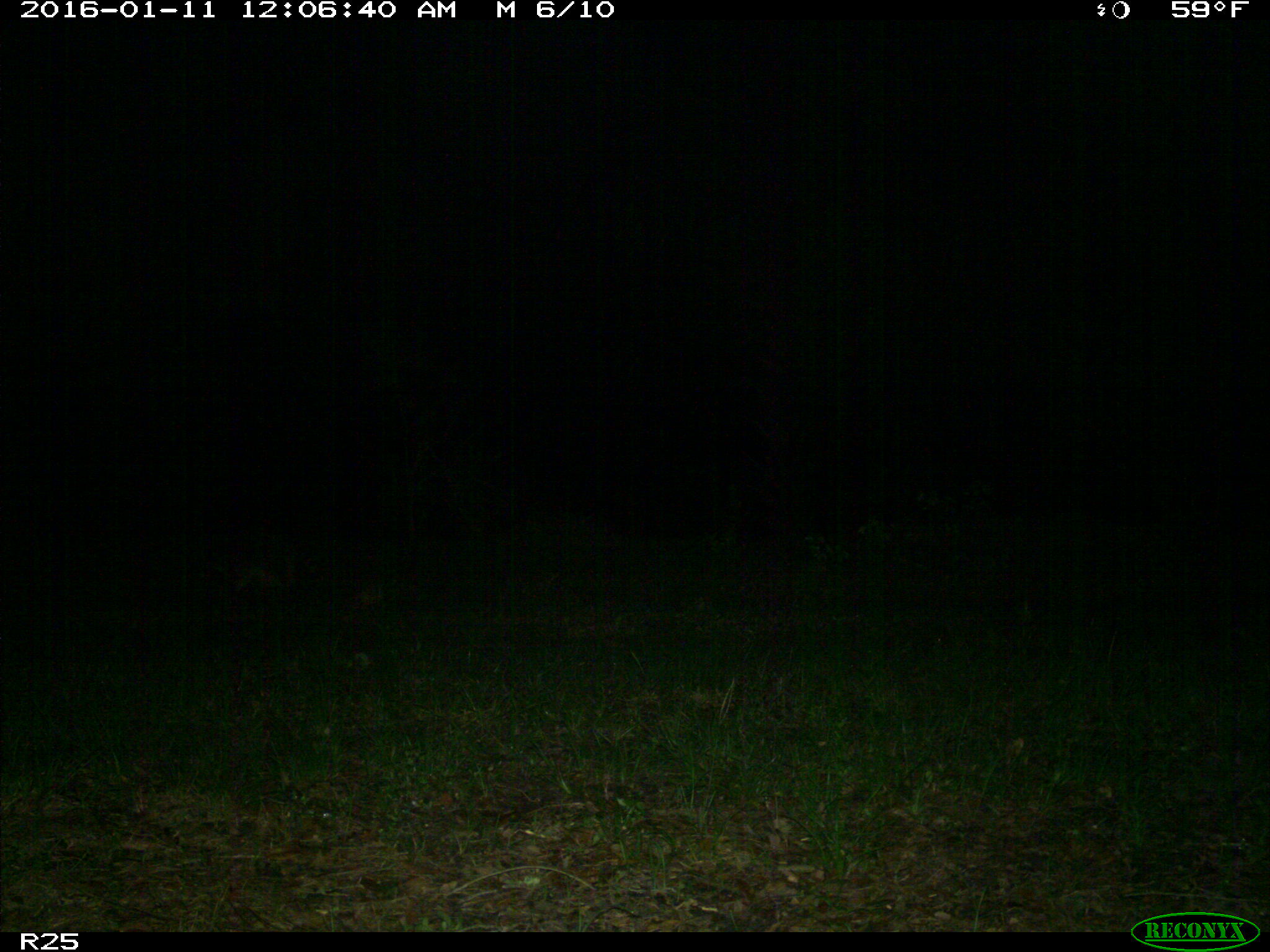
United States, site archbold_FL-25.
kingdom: Animalia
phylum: Chordata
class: Mammalia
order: Carnivora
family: Procyonidae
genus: Procyon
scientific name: Procyon lotor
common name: common raccoon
Procyon lotor (common raccoon).